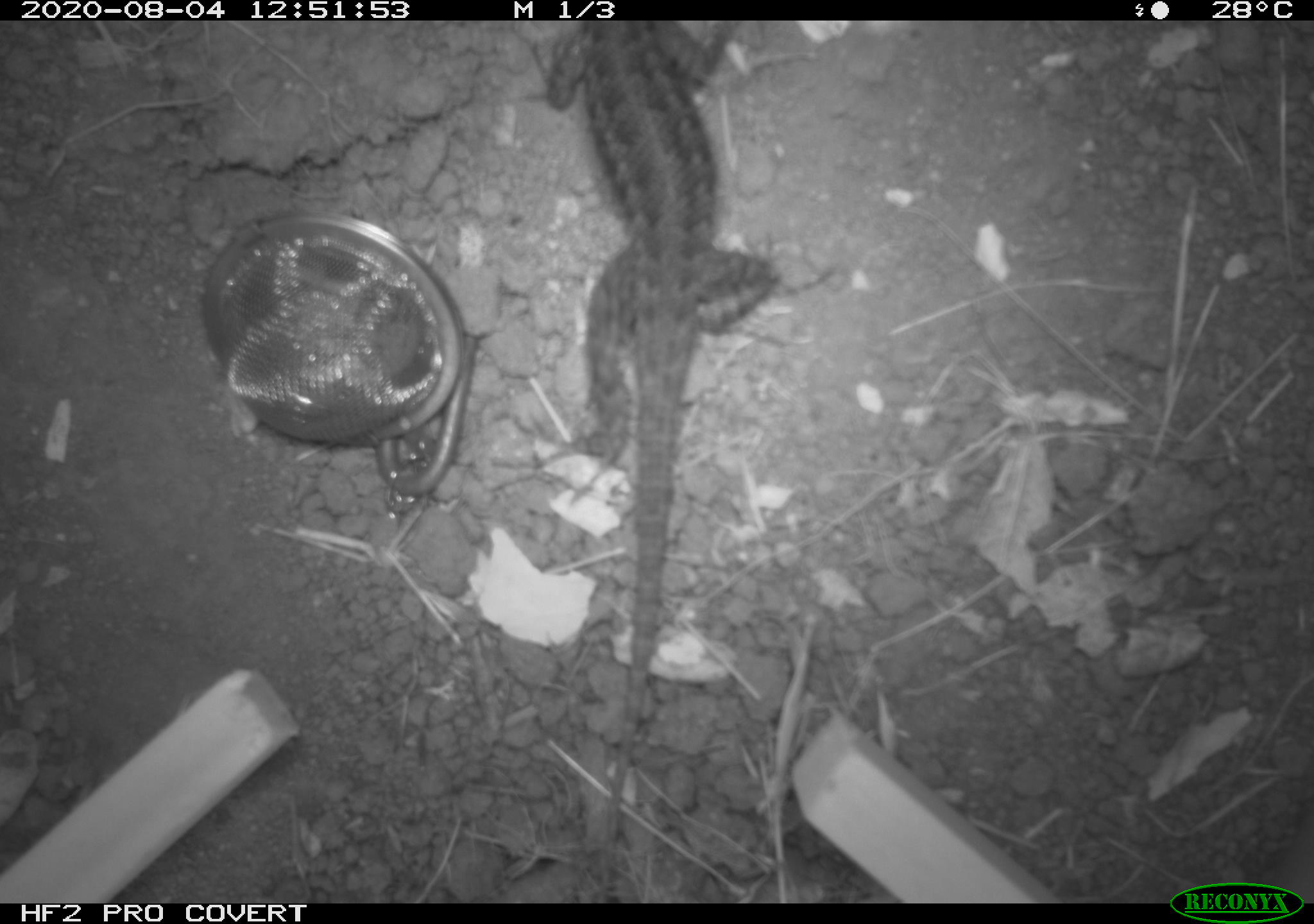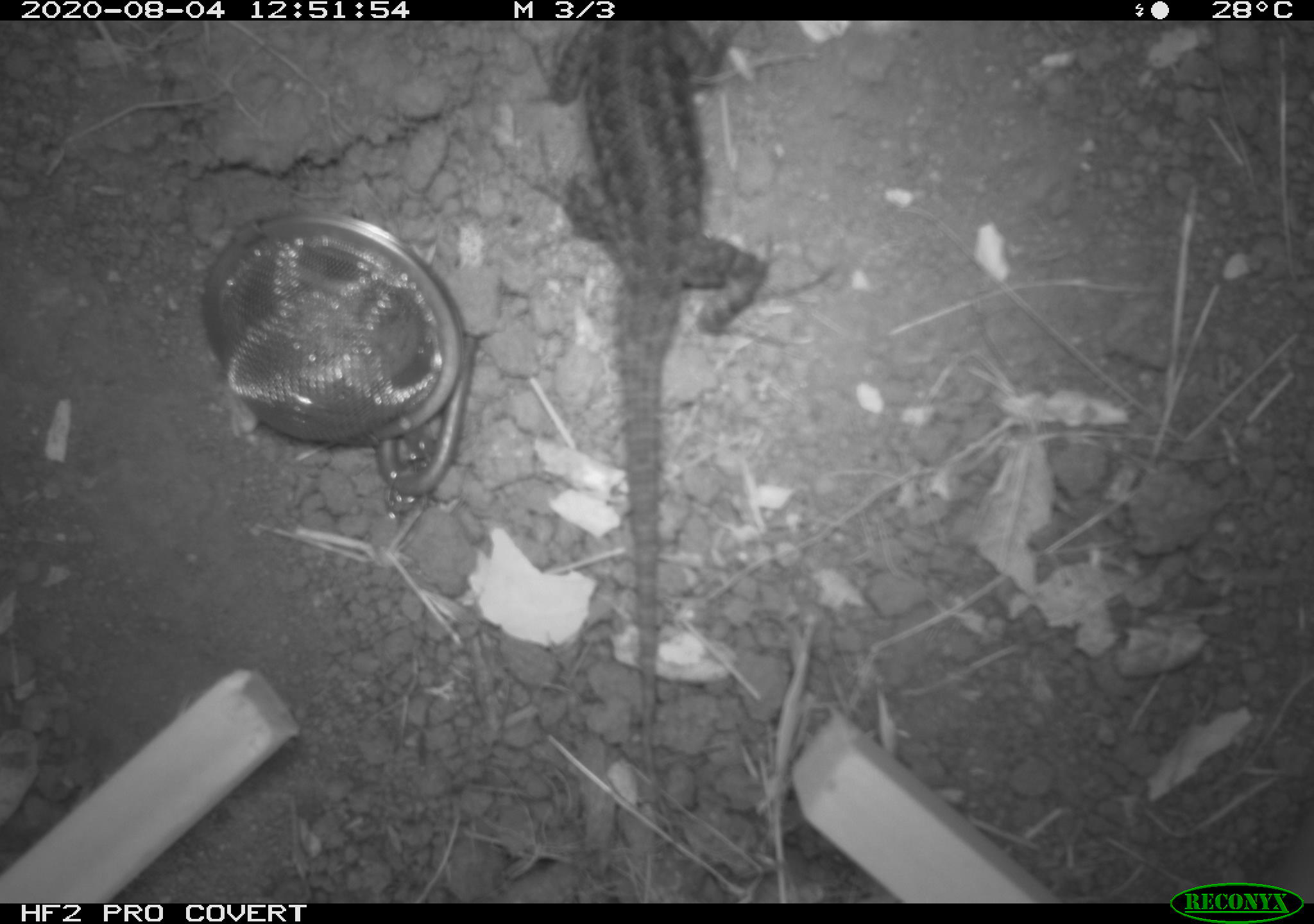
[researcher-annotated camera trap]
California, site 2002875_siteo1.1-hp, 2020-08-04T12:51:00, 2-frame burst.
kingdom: Animalia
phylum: Chordata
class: Reptilia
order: Squamata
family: Phrynosomatidae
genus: Sceloporus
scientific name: Sceloporus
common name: spiny lizards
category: sceloporus species